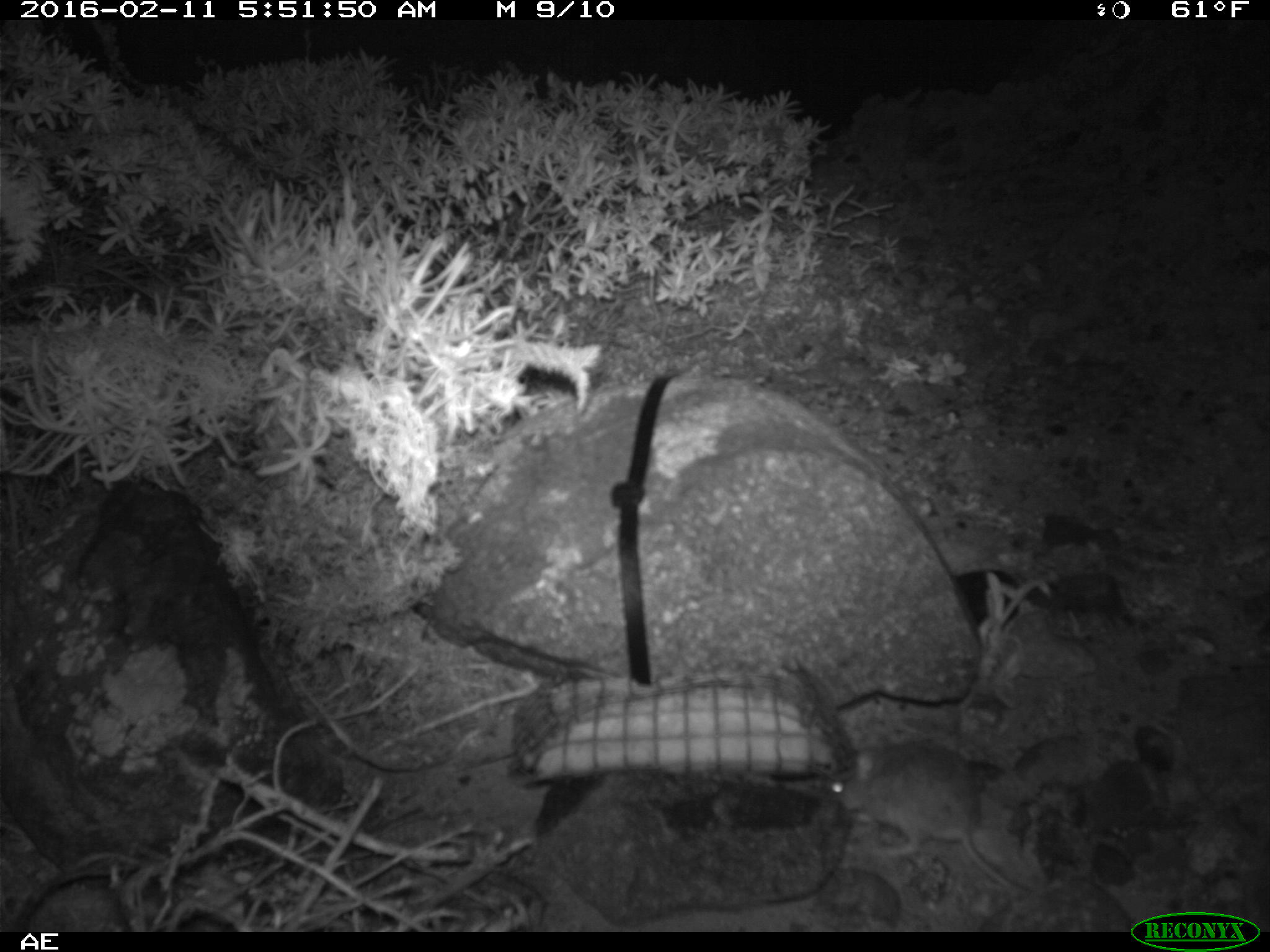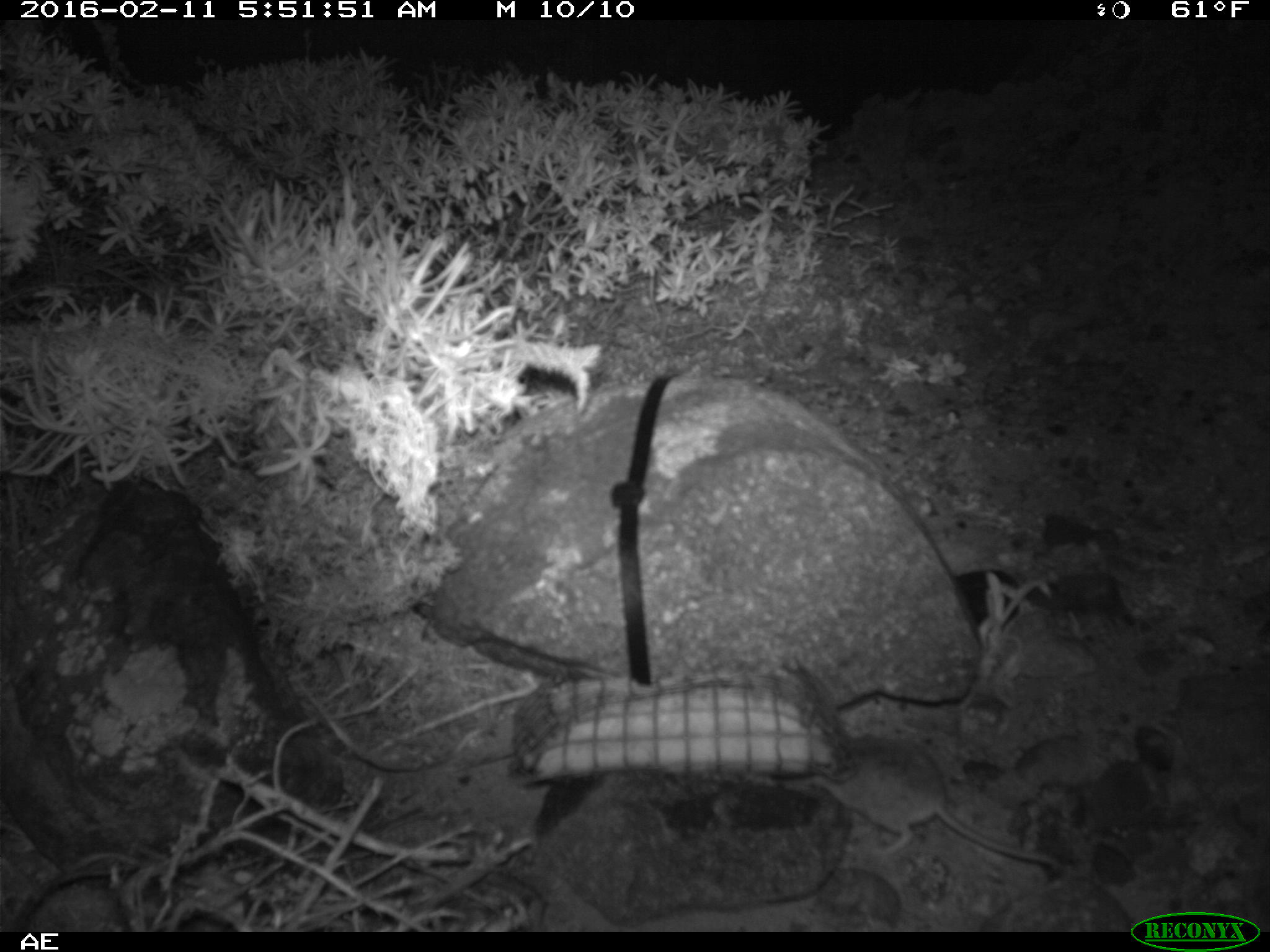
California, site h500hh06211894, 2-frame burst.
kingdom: Animalia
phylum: Chordata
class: Mammalia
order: Rodentia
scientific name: Rodentia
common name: rodent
Rodent (Rodentia).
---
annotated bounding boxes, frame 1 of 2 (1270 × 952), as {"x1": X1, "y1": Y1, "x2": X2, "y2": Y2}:
rodent: {"x1": 823, "y1": 731, "x2": 1031, "y2": 896}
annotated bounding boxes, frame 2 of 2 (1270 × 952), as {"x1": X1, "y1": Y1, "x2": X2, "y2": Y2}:
rodent: {"x1": 804, "y1": 729, "x2": 1062, "y2": 868}